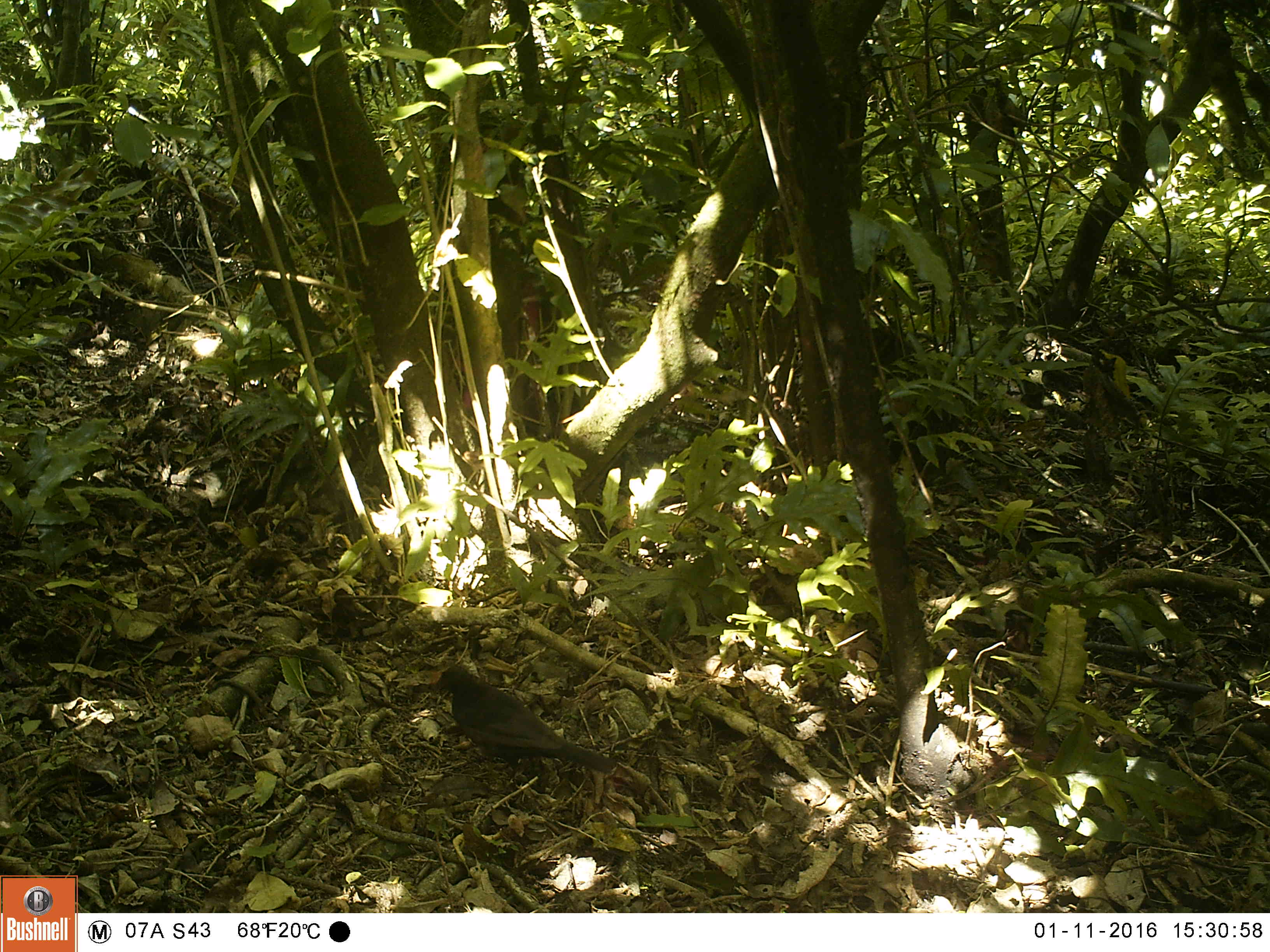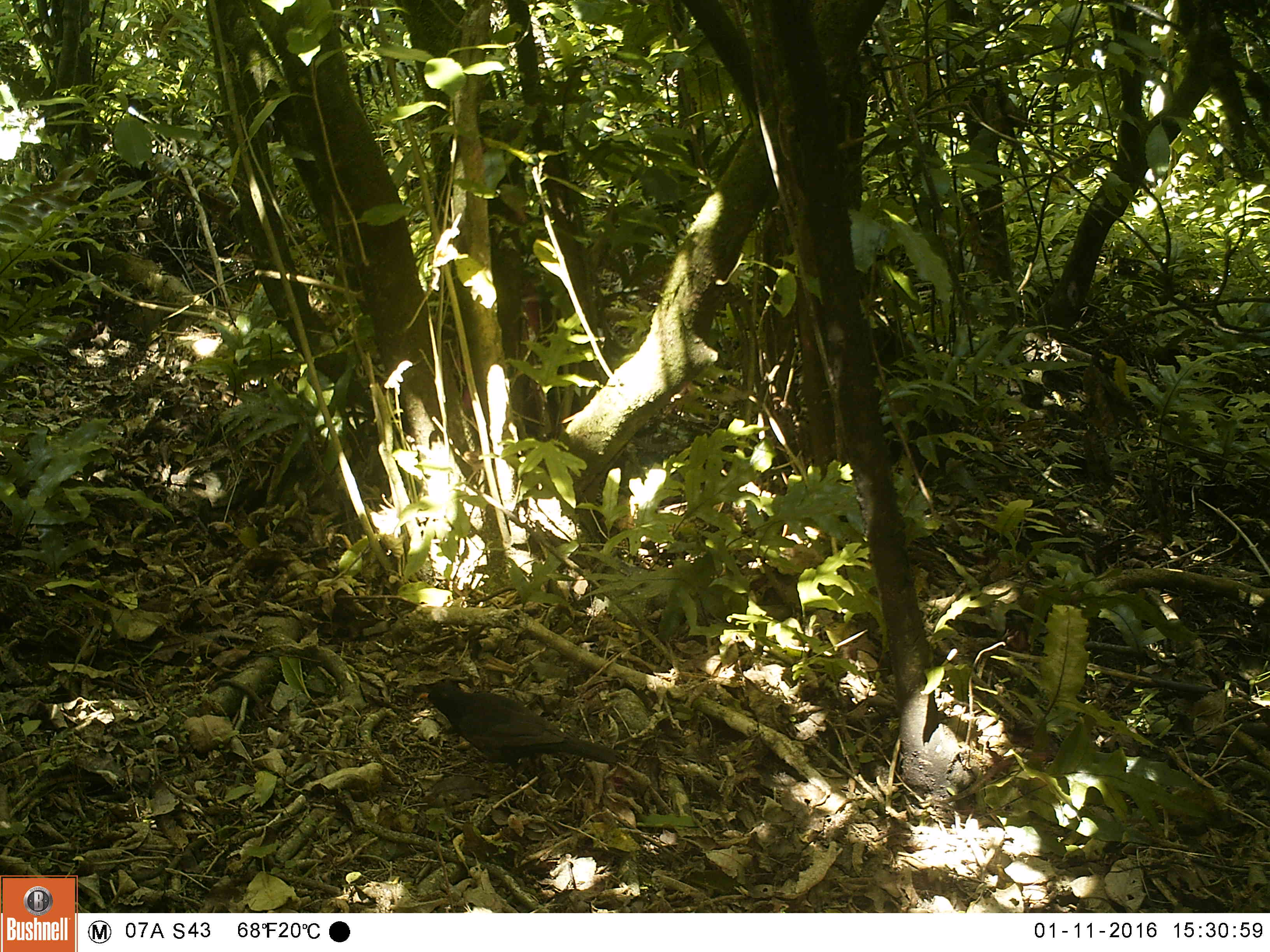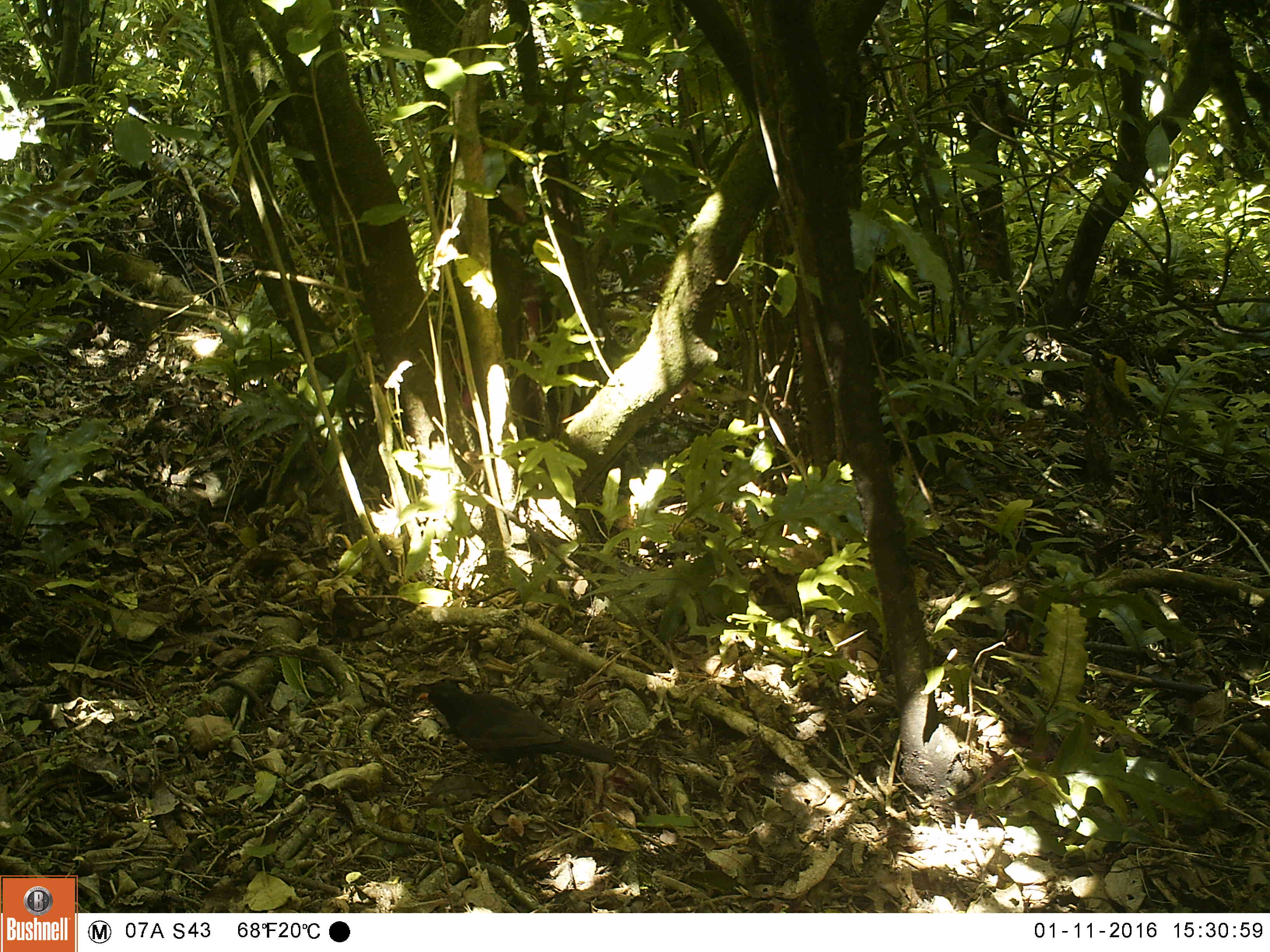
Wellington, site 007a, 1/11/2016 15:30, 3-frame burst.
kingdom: Animalia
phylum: Chordata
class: Aves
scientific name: Aves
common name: bird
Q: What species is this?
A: Bird (Aves).